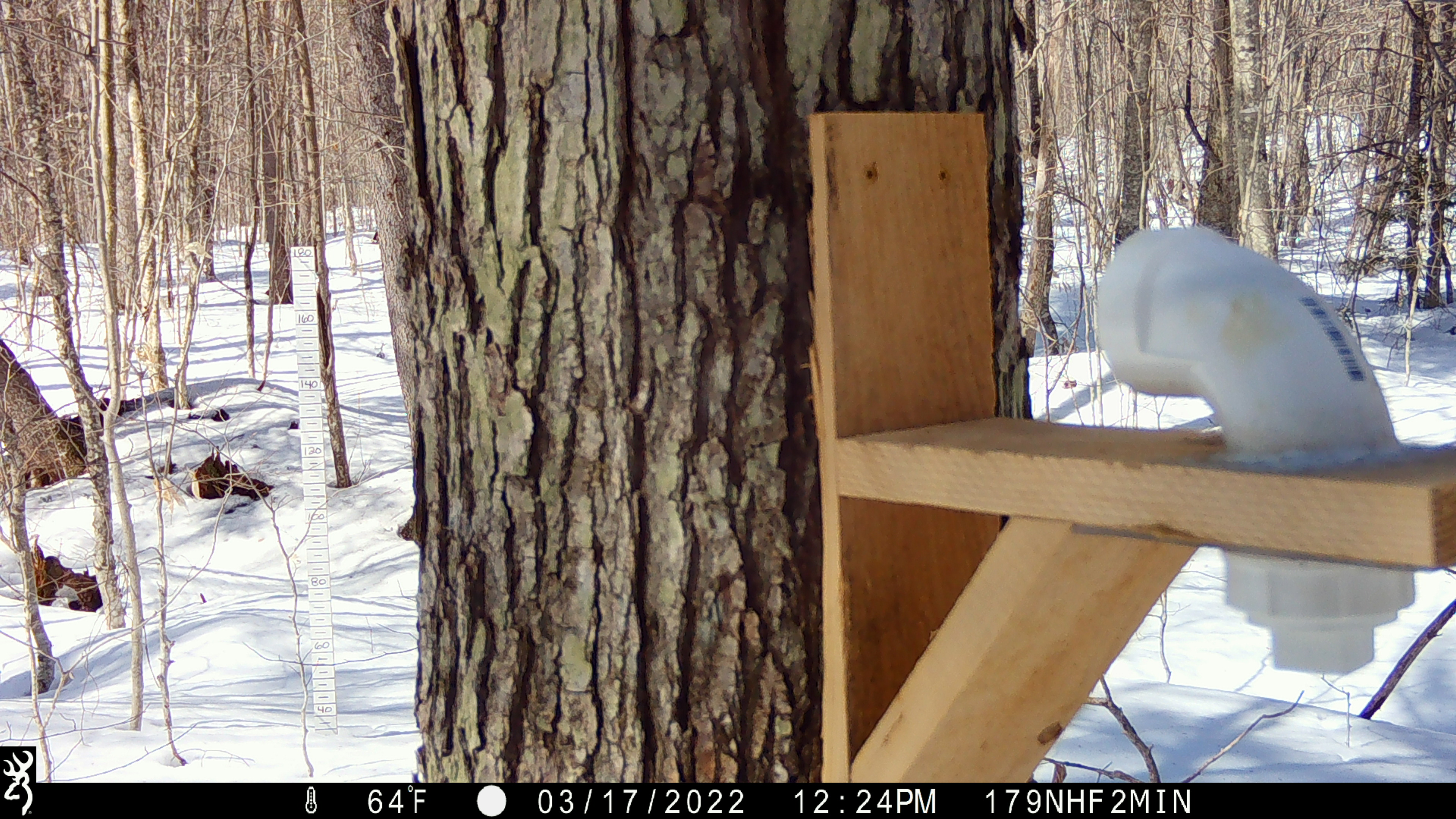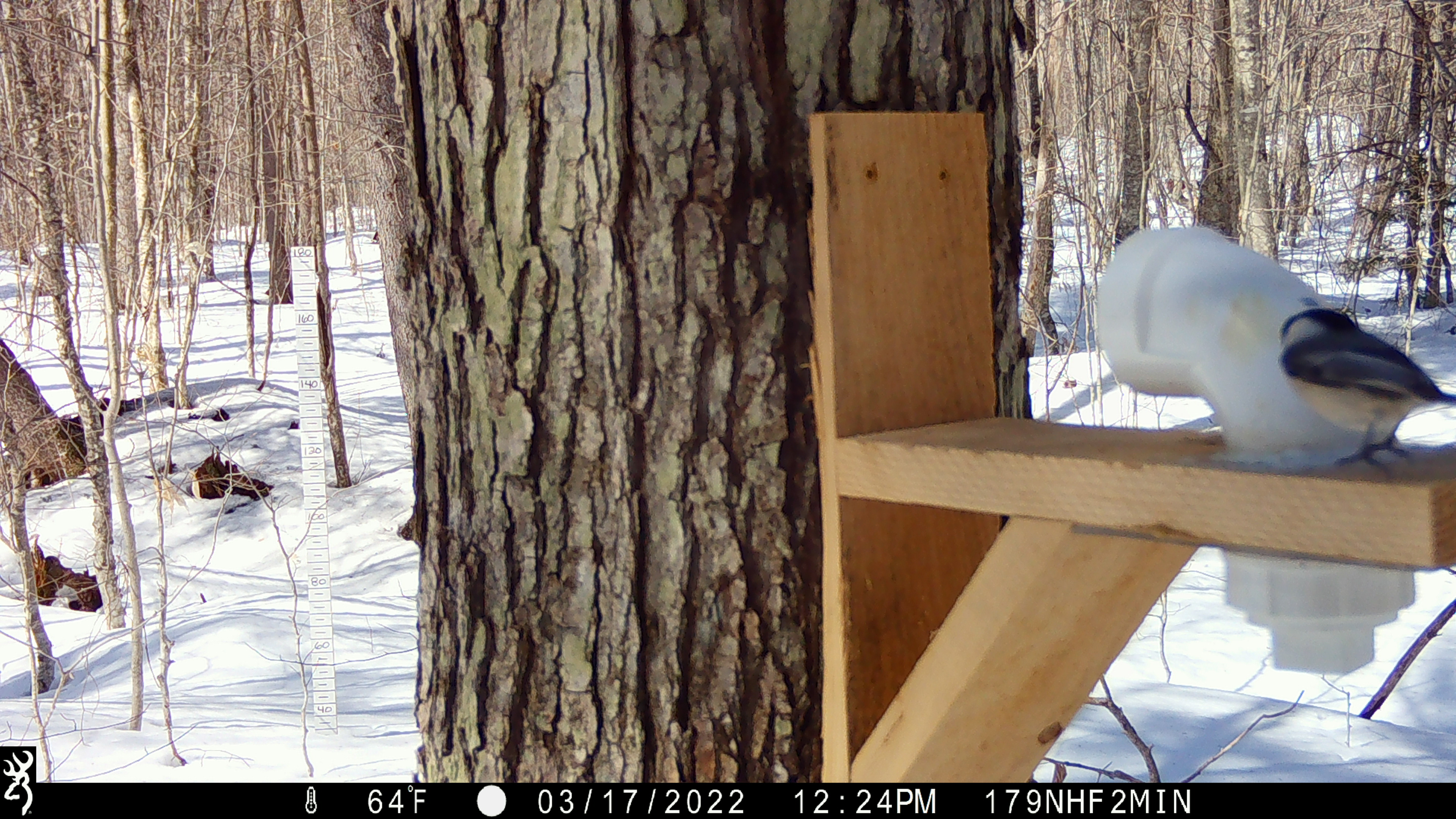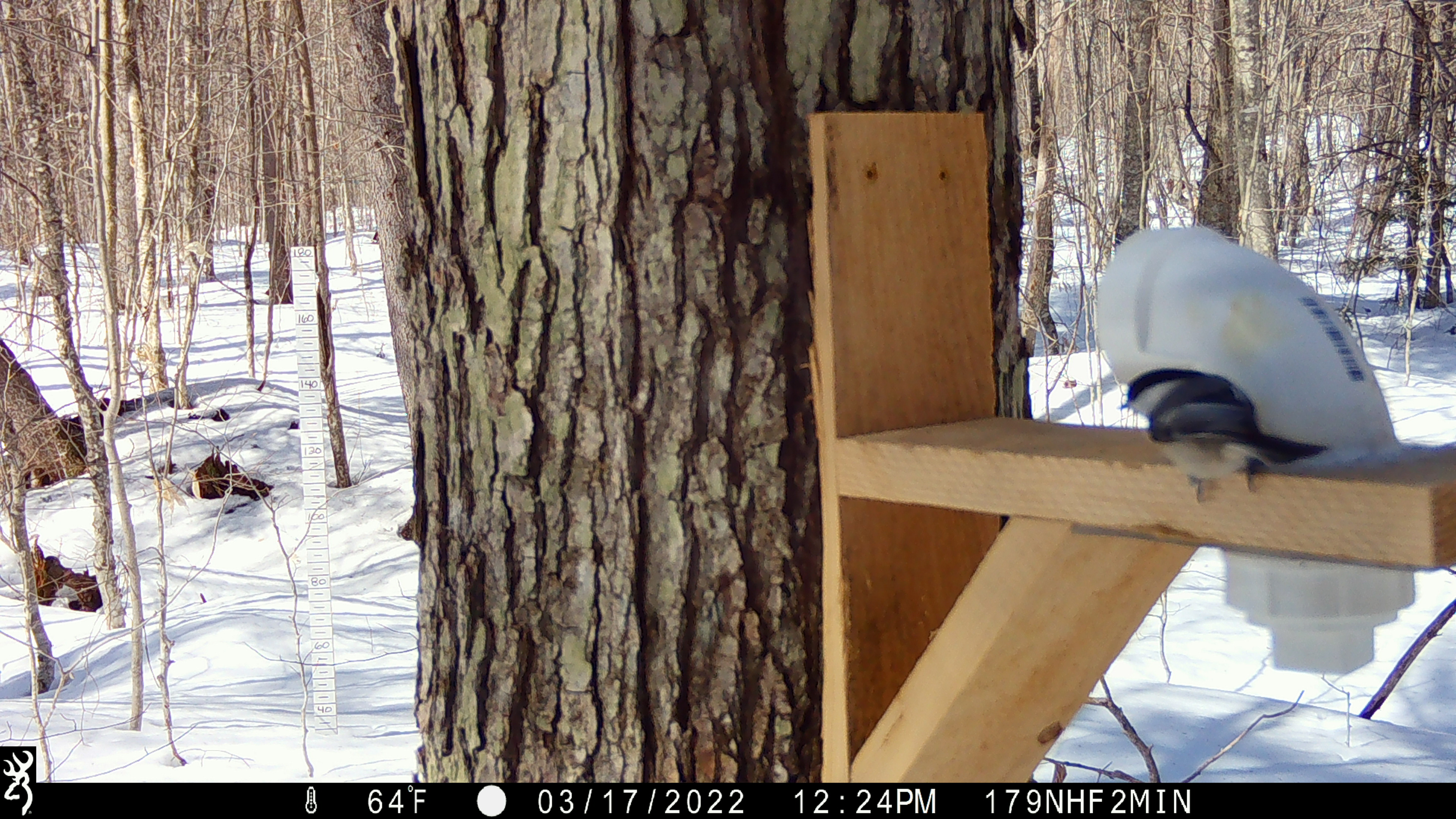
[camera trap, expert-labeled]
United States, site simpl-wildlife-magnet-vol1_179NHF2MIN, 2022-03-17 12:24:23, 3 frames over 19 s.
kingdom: Animalia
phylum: Chordata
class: Aves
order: Passeriformes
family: Sittidae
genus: Sitta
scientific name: Sitta canadensis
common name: red-breasted nuthatch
Red-breasted nuthatch (Sitta canadensis).